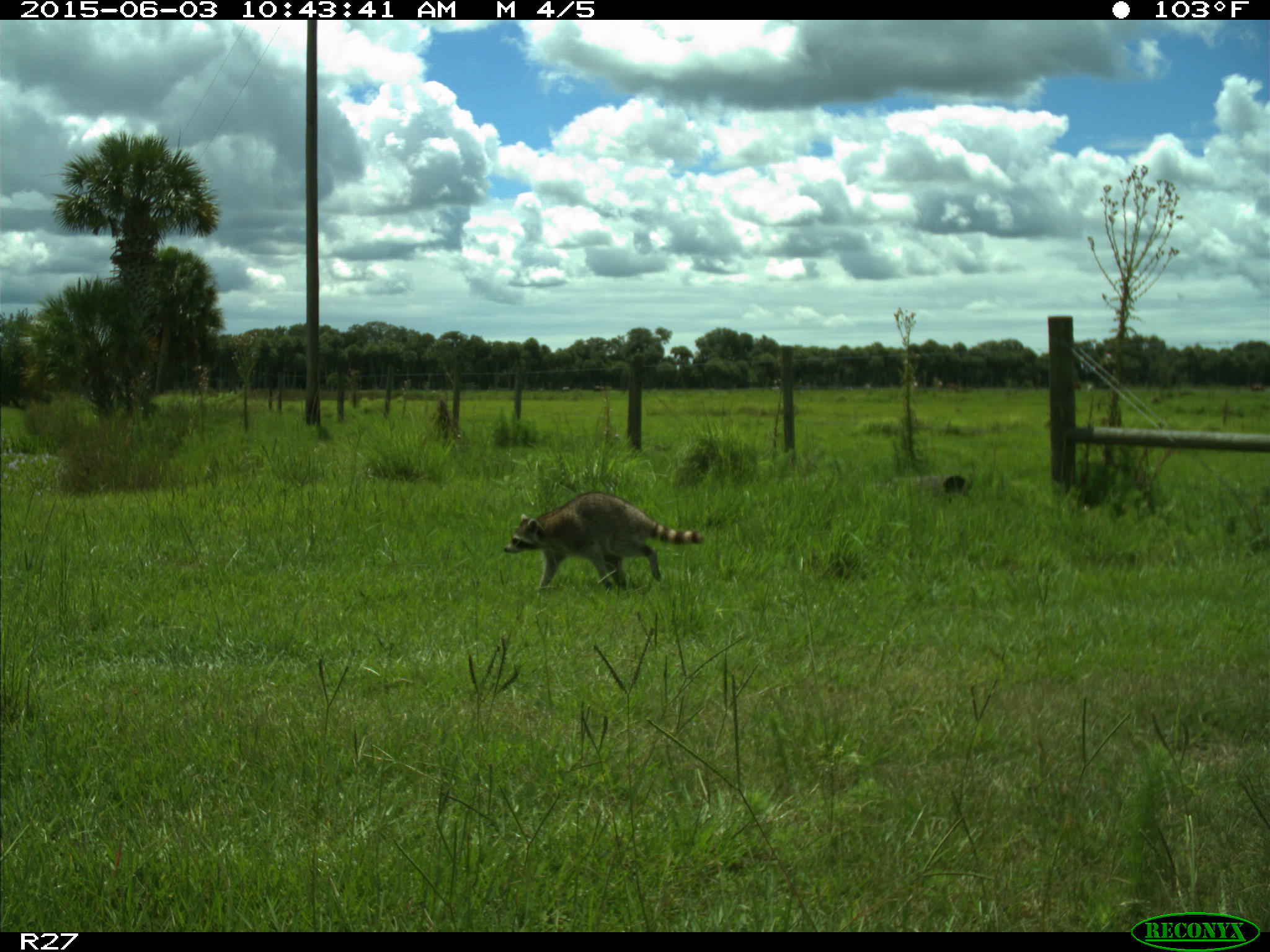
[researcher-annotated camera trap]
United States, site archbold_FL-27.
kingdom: Animalia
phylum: Chordata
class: Mammalia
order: Carnivora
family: Procyonidae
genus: Procyon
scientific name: Procyon lotor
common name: common raccoon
Procyon lotor (common raccoon).